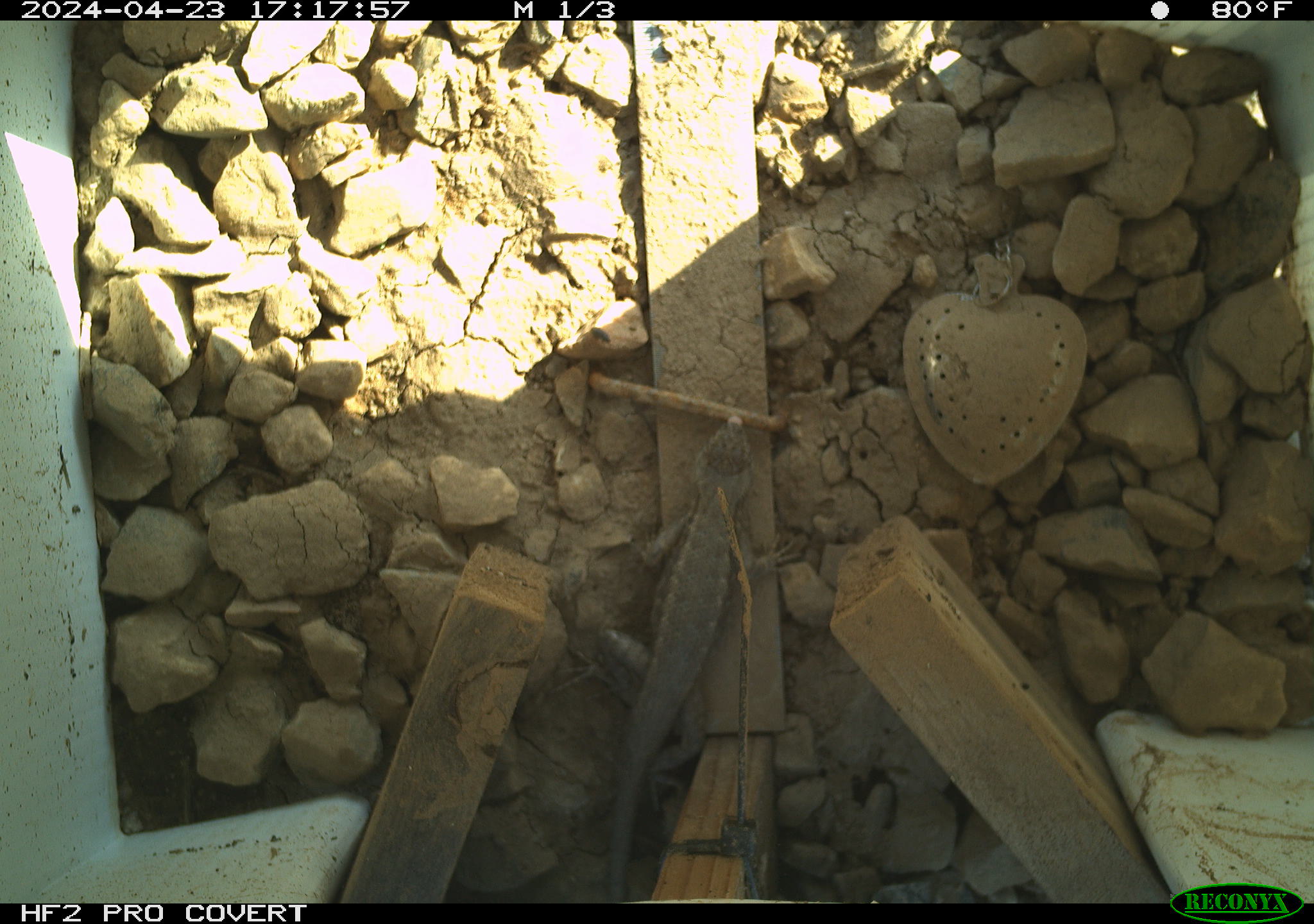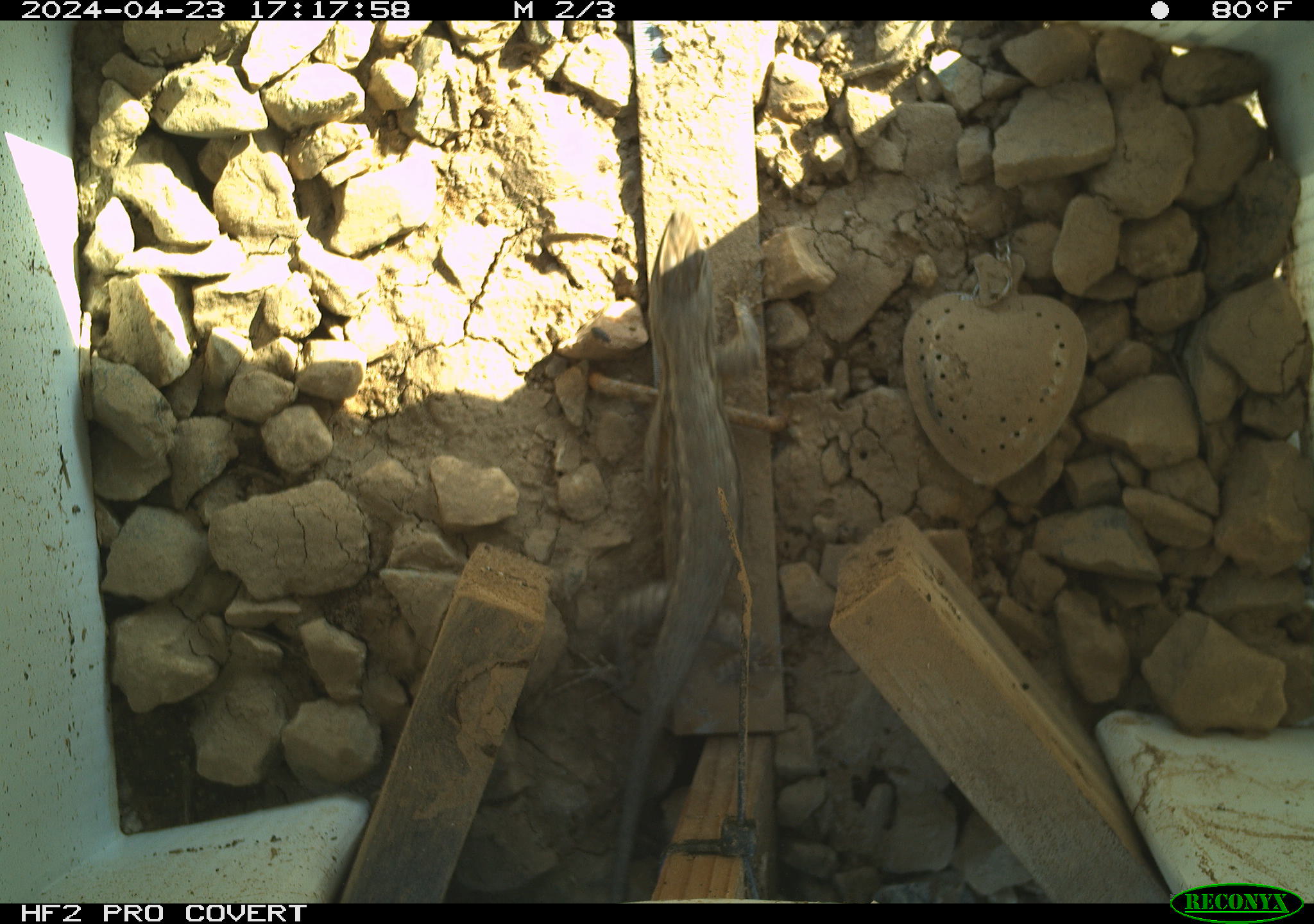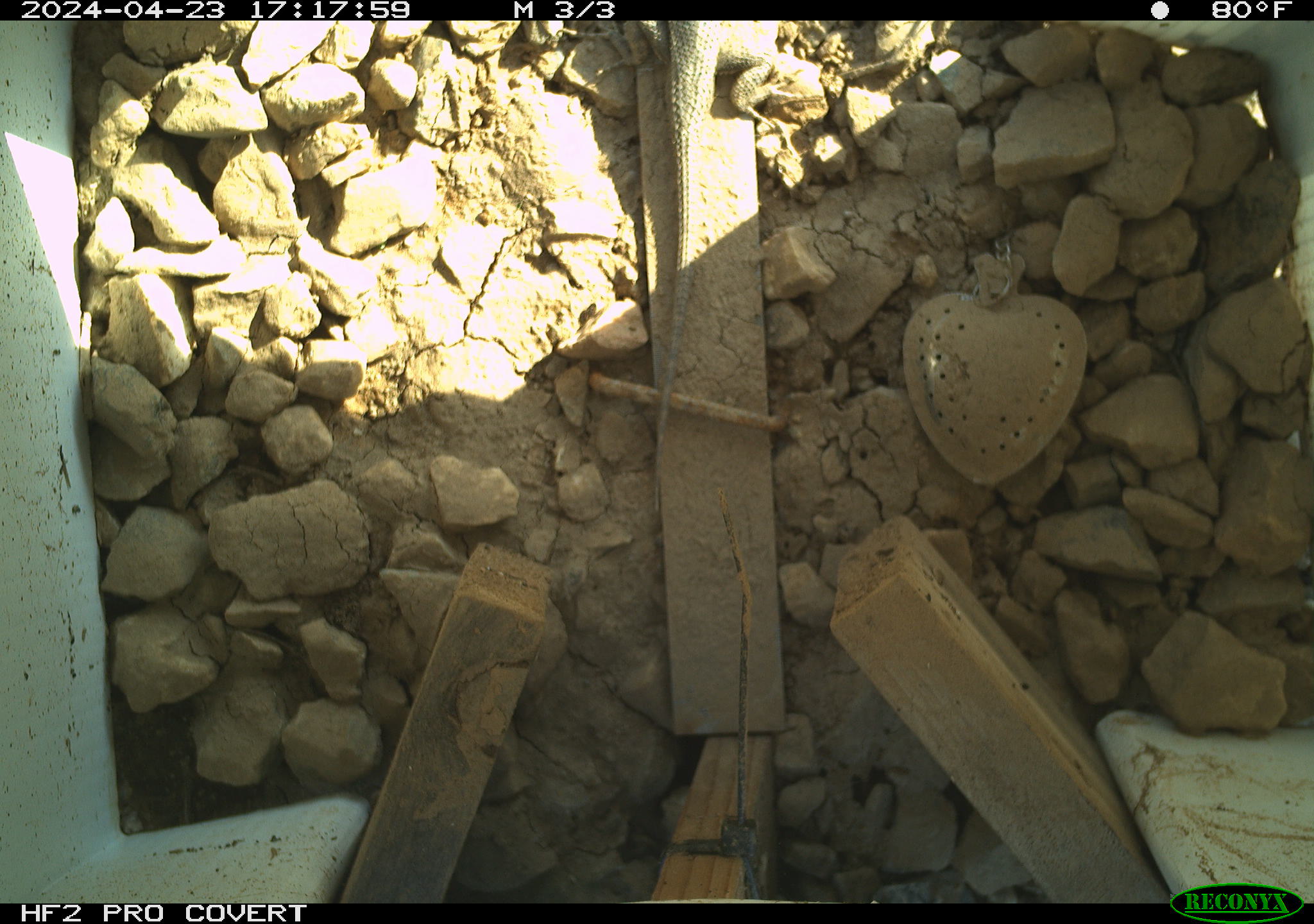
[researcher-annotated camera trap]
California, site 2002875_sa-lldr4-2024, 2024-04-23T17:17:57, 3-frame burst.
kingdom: Animalia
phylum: Chordata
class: Reptilia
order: Squamata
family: Phrynosomatidae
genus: Sceloporus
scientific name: Sceloporus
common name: spiny lizards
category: sceloporus species